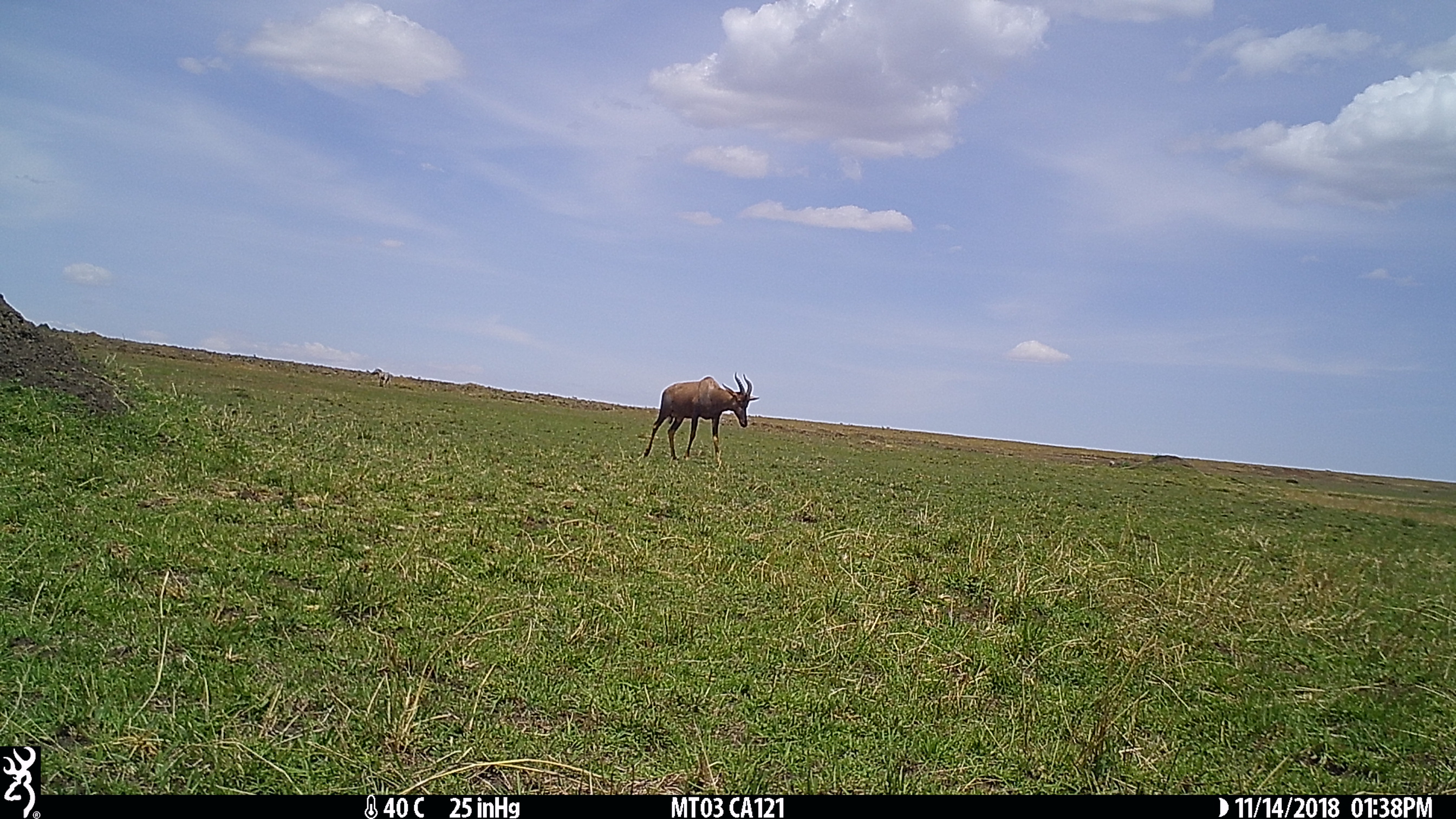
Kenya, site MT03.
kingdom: Animalia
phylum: Chordata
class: Mammalia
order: Artiodactyla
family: Bovidae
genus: Damaliscus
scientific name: Damaliscus lunatus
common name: topi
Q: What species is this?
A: Topi (Damaliscus lunatus).